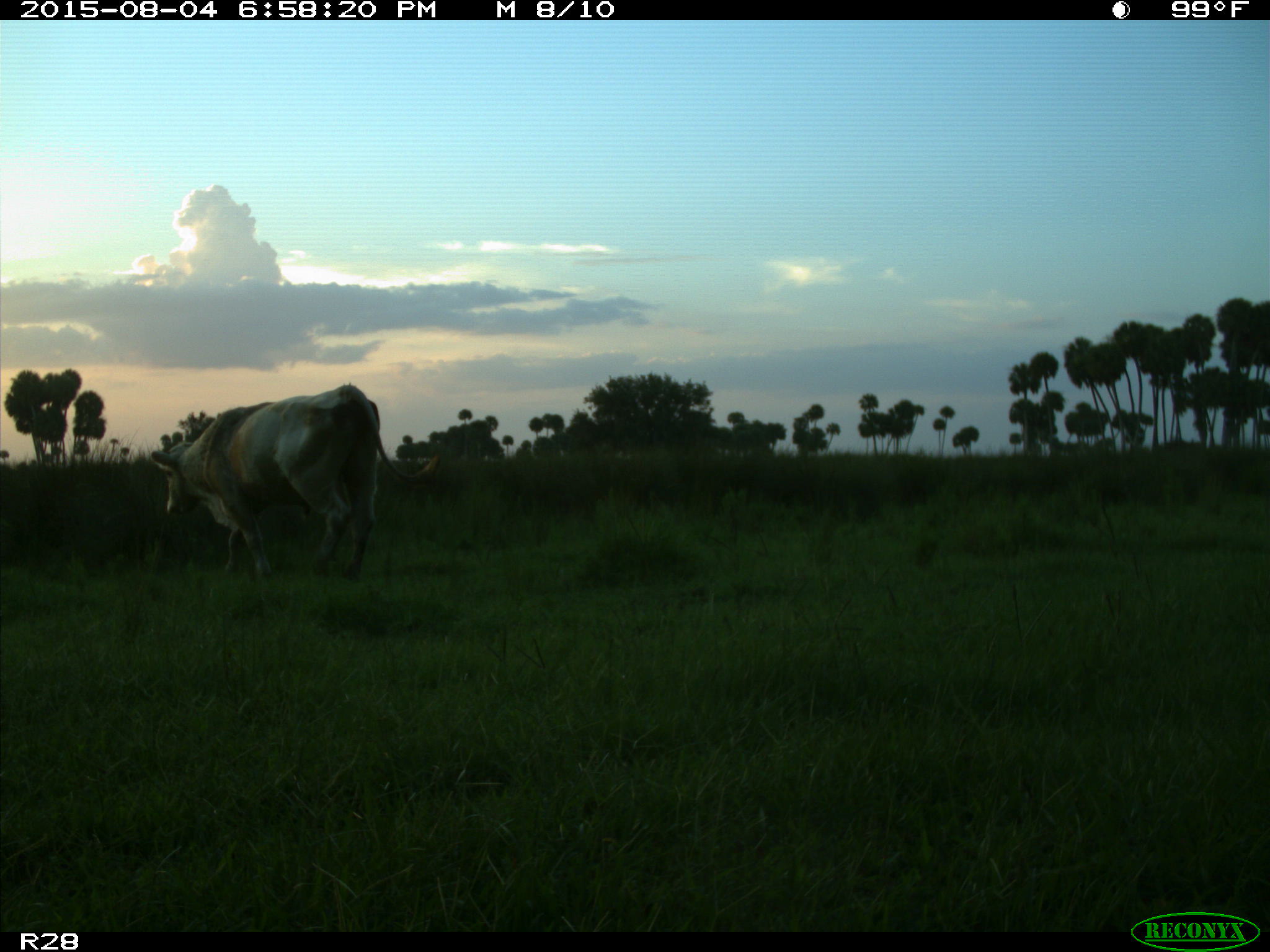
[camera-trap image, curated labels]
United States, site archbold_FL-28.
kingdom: Animalia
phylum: Chordata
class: Mammalia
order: Artiodactyla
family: Bovidae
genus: Bos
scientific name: Bos taurus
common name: domestic cow